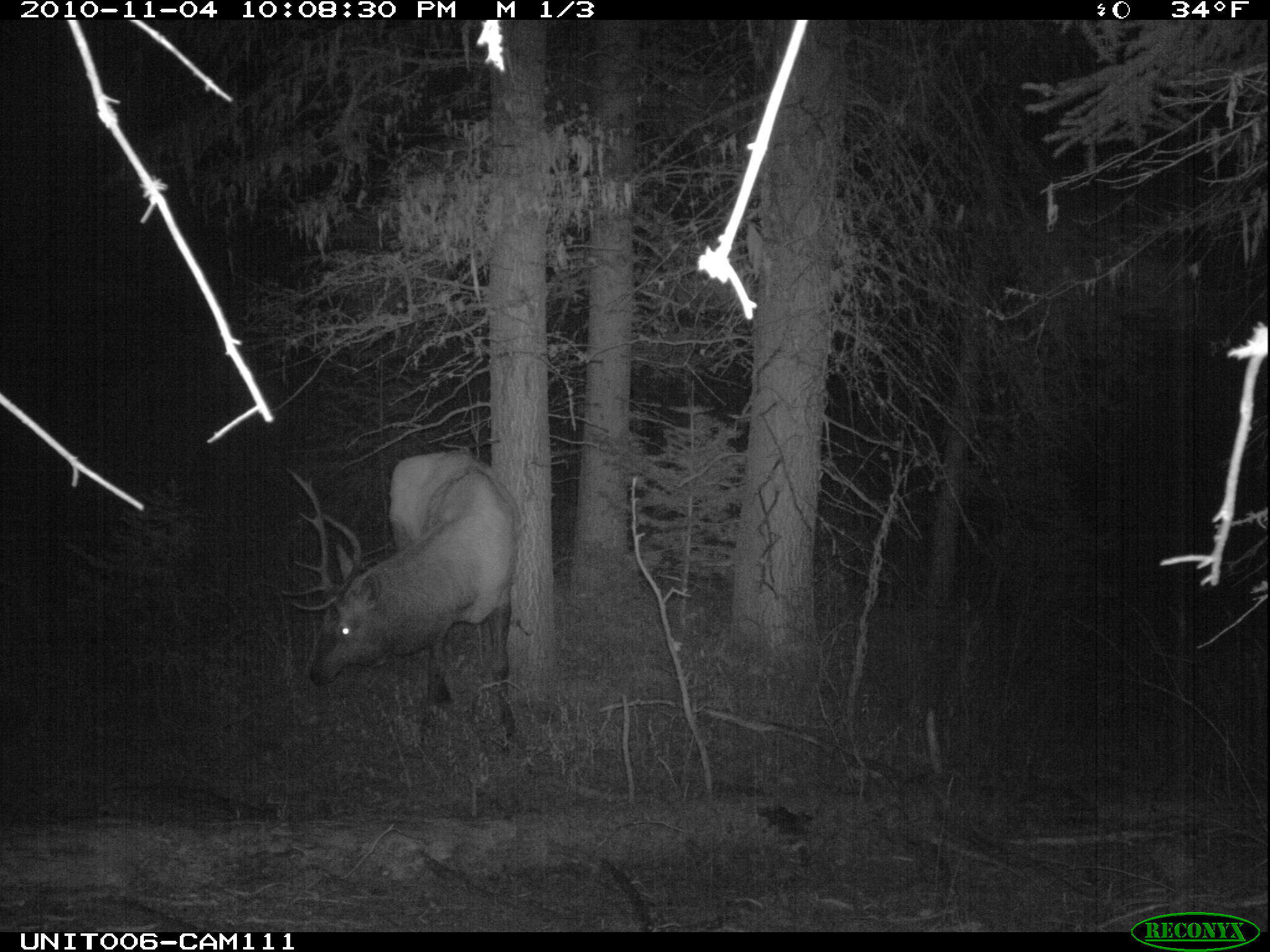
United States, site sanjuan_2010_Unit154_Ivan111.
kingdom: Animalia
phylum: Chordata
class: Mammalia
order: Artiodactyla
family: Cervidae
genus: Cervus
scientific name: Cervus elaphus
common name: red deer